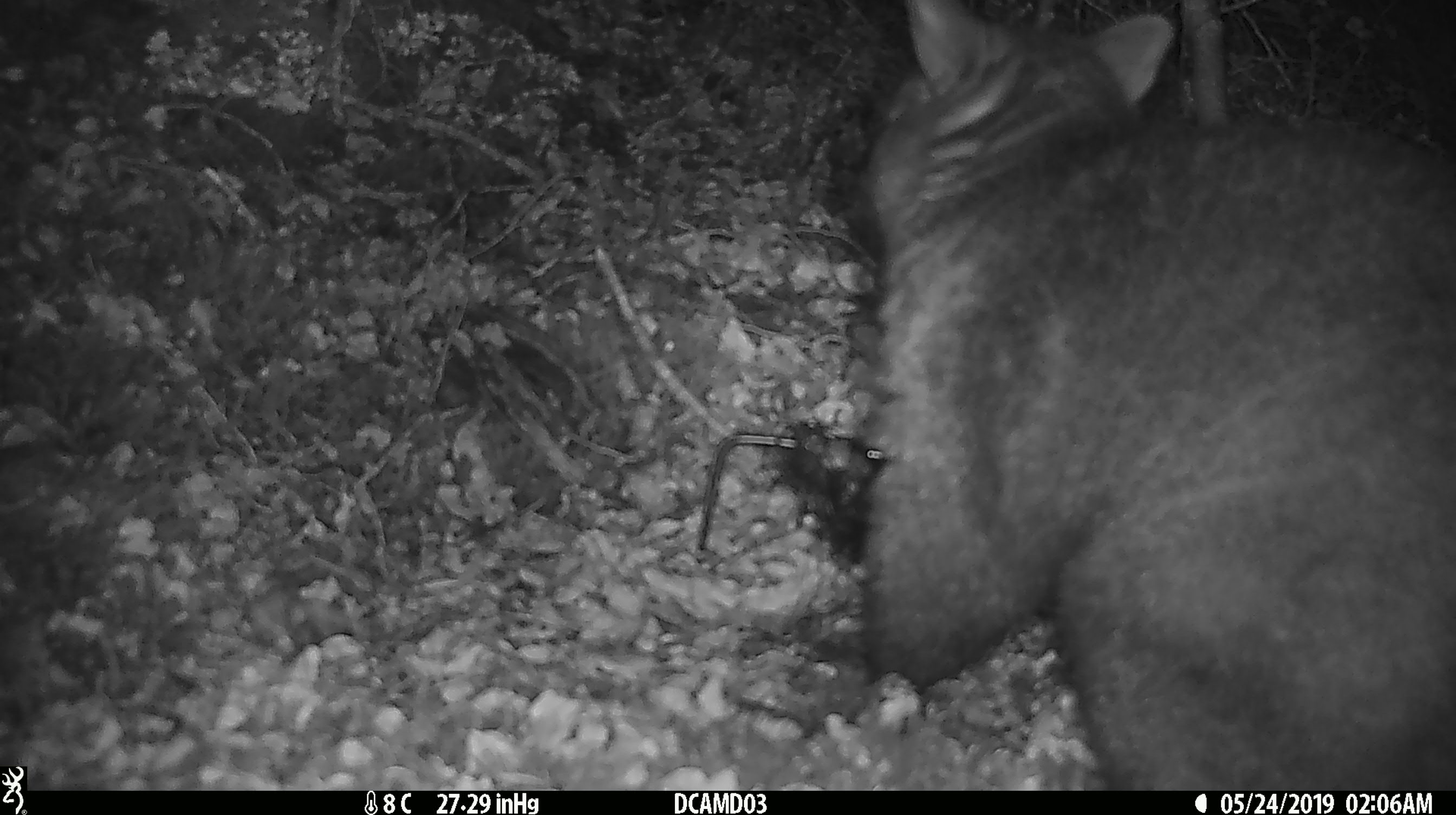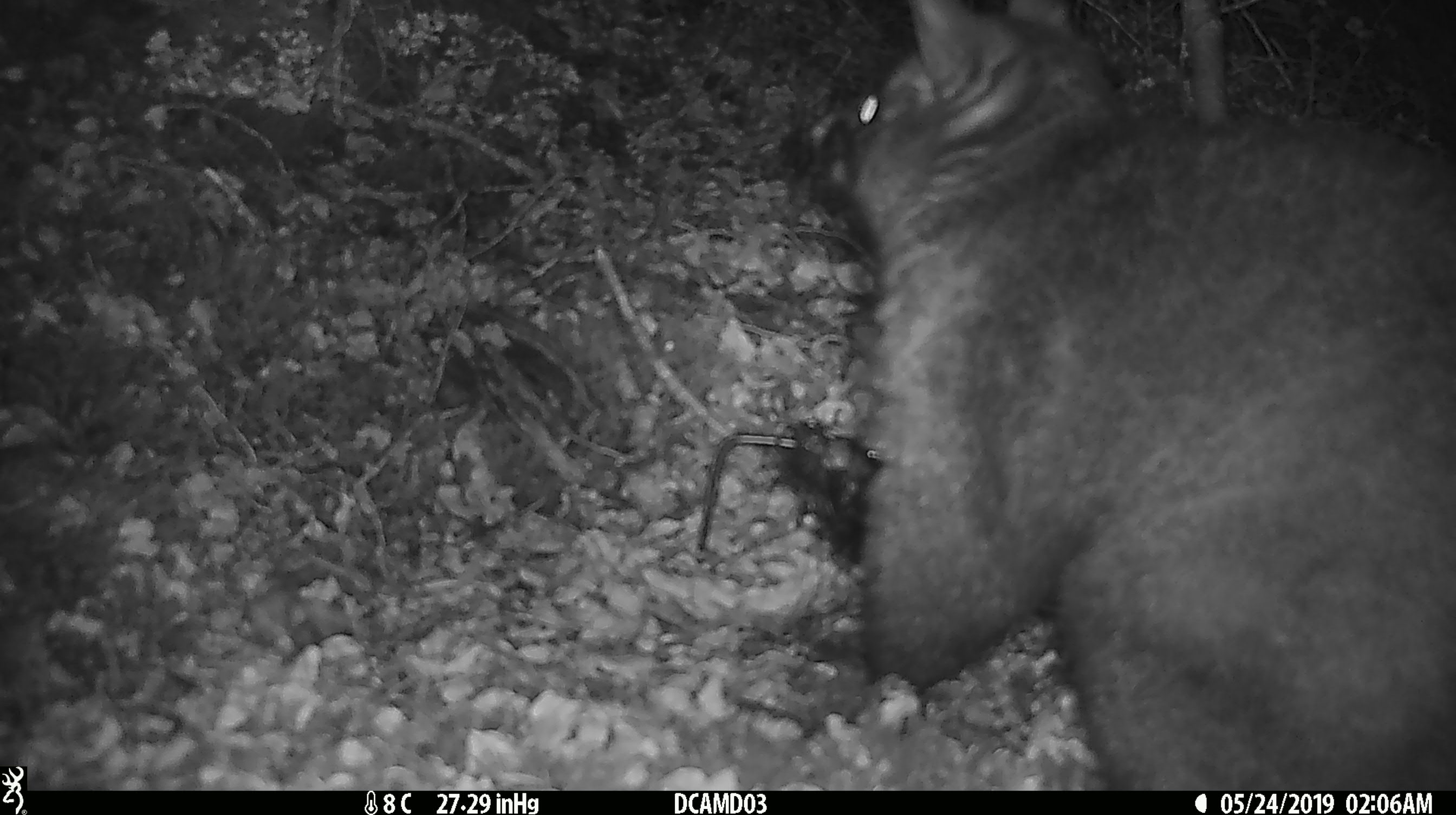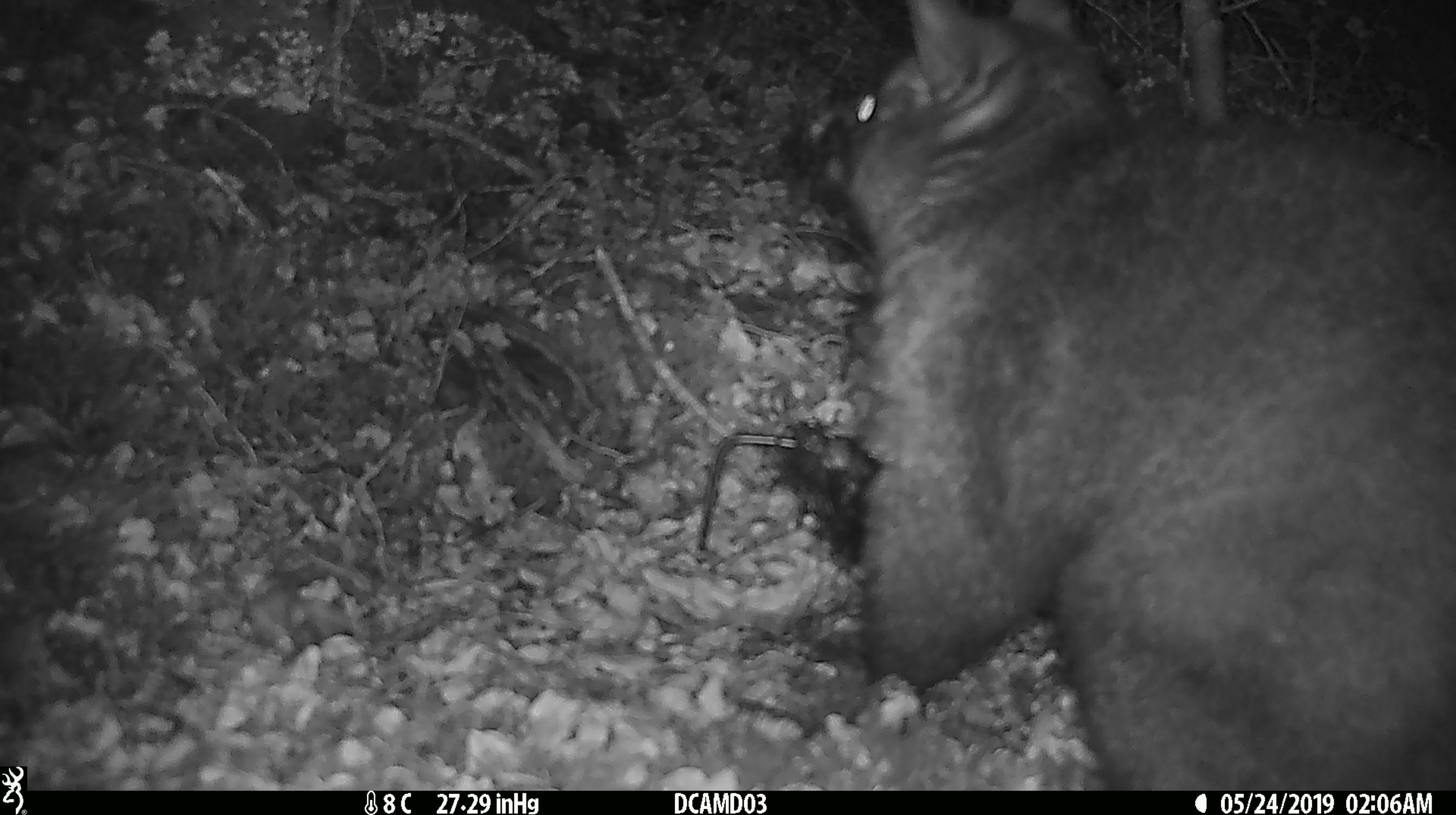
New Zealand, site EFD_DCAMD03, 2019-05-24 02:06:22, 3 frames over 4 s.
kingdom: Animalia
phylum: Chordata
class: Mammalia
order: Diprotodontia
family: Phalangeridae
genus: Trichosurus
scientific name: Trichosurus vulpecula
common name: common brushtail possum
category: possum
Possum (common brushtail possum) (Trichosurus vulpecula).